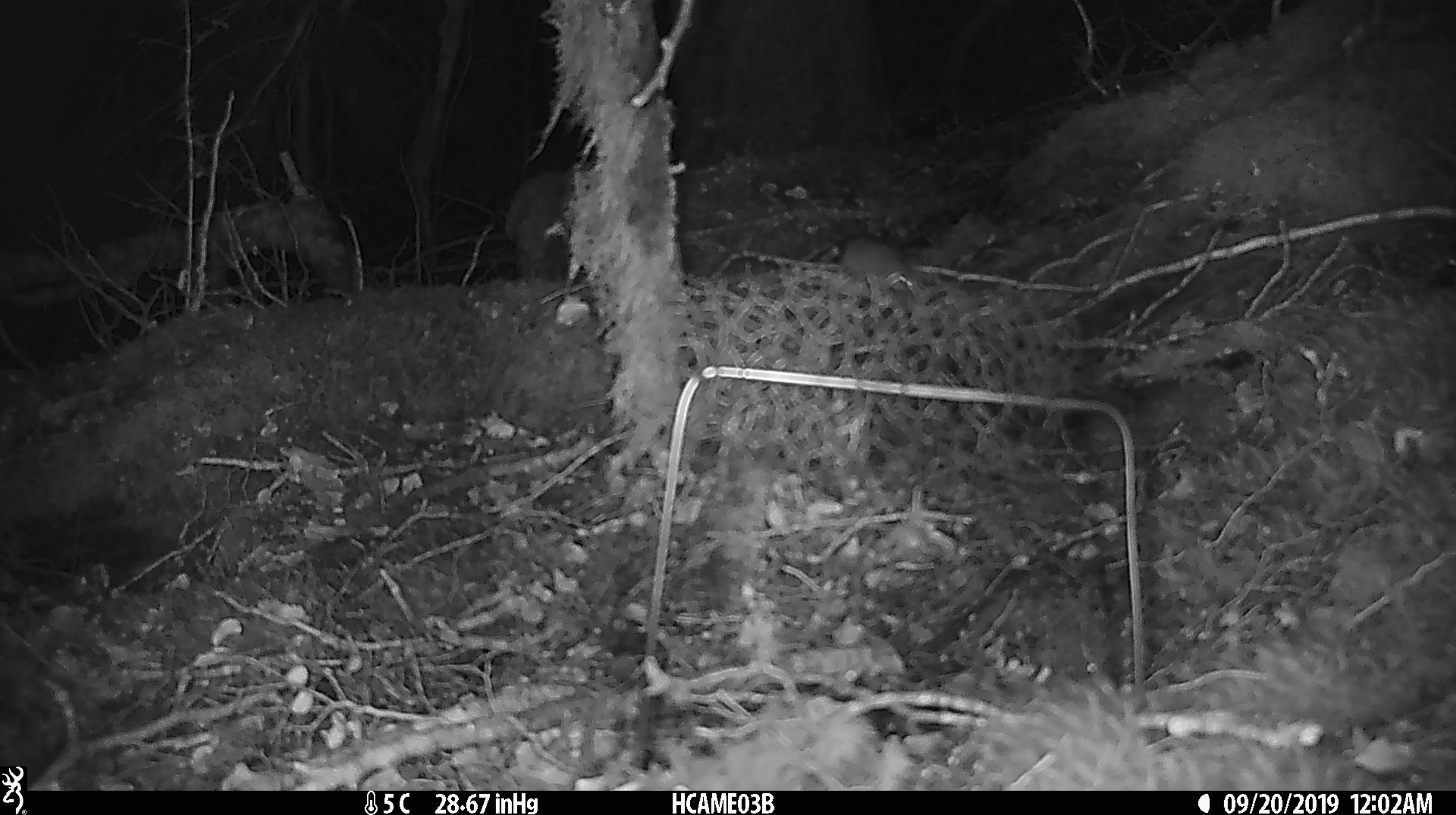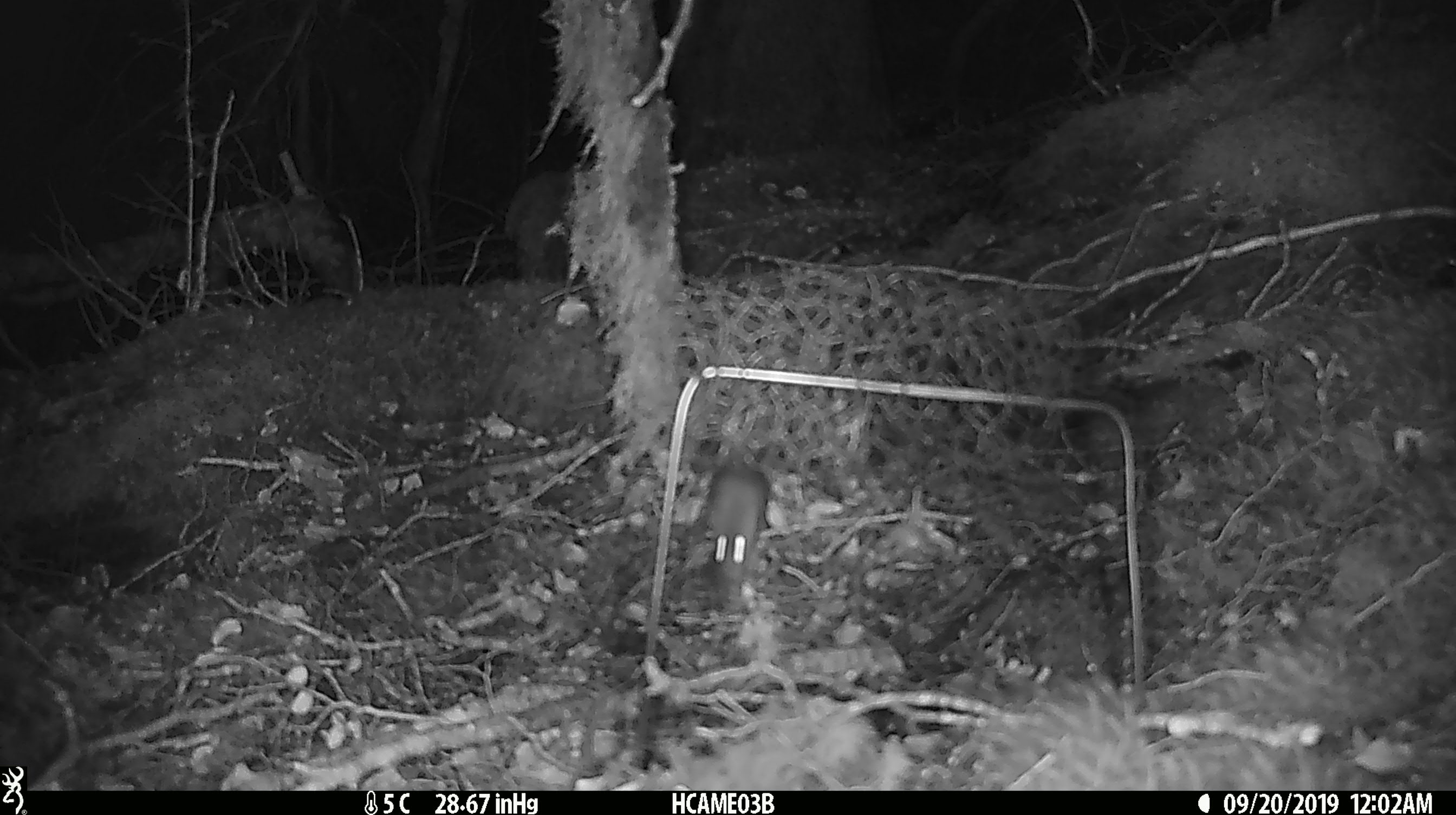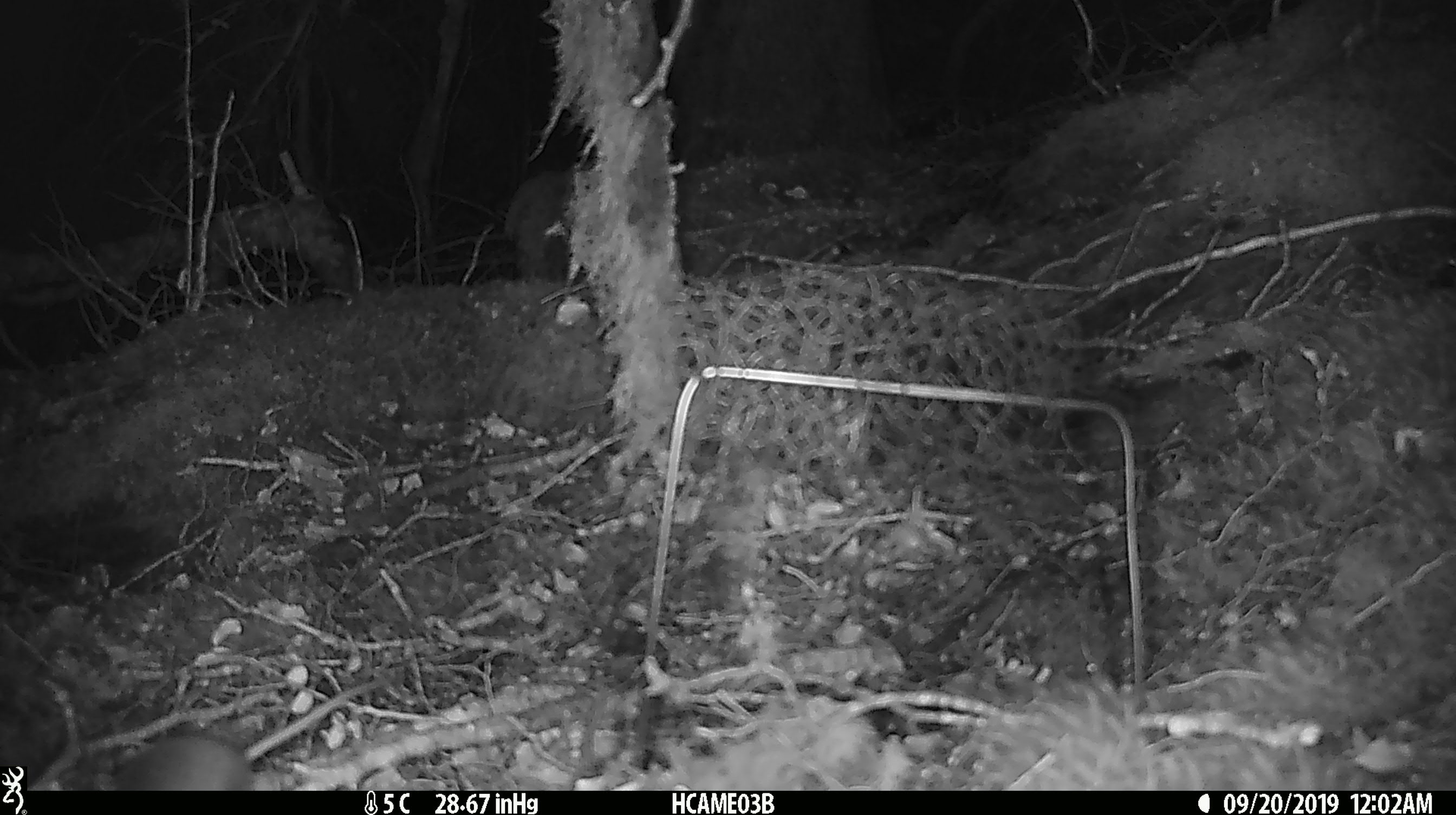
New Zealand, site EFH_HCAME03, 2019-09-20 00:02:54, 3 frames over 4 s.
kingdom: Animalia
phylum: Chordata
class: Mammalia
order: Rodentia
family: Muridae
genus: Mus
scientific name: Mus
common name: mouse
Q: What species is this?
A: Mouse (Mus).